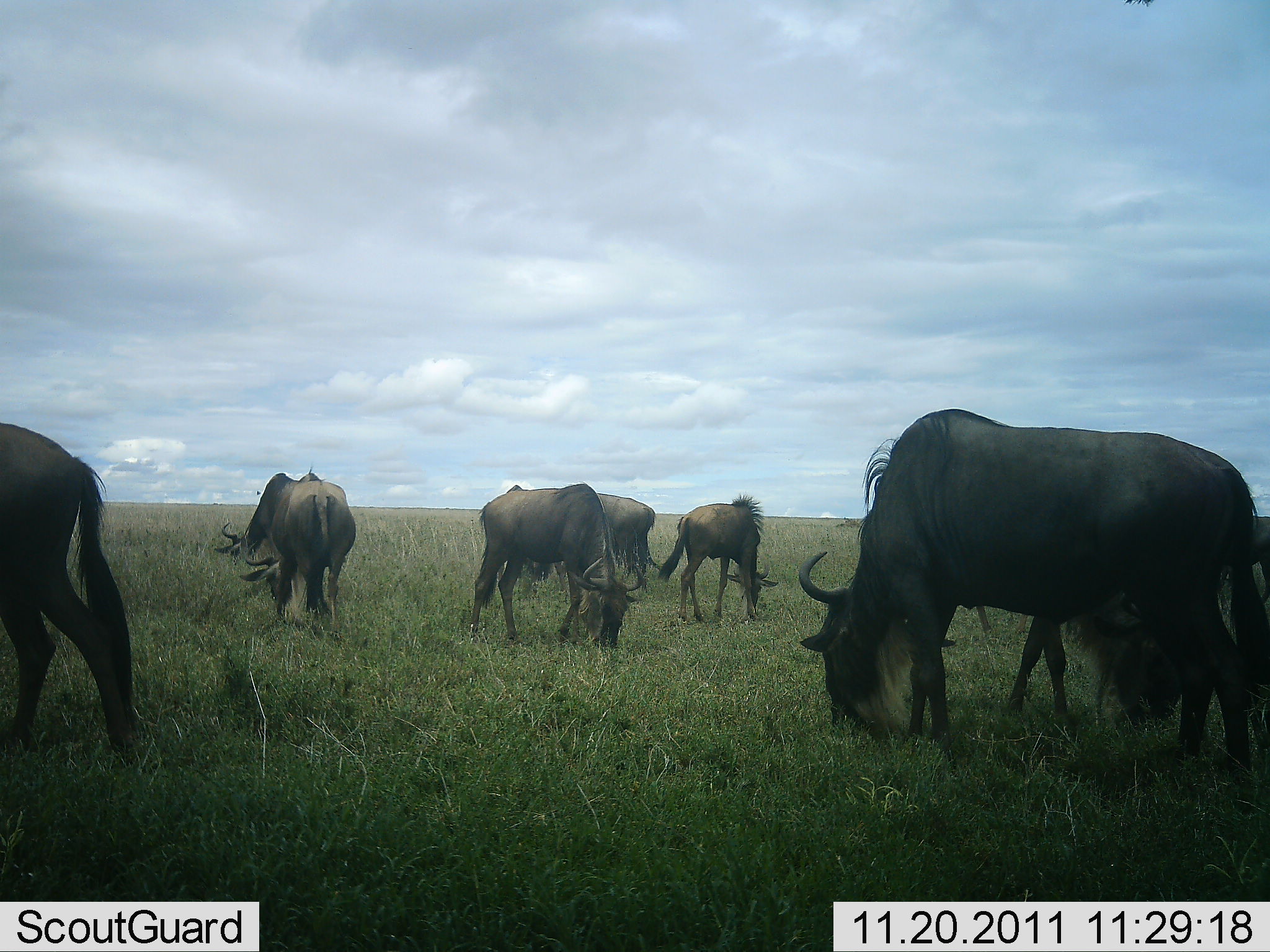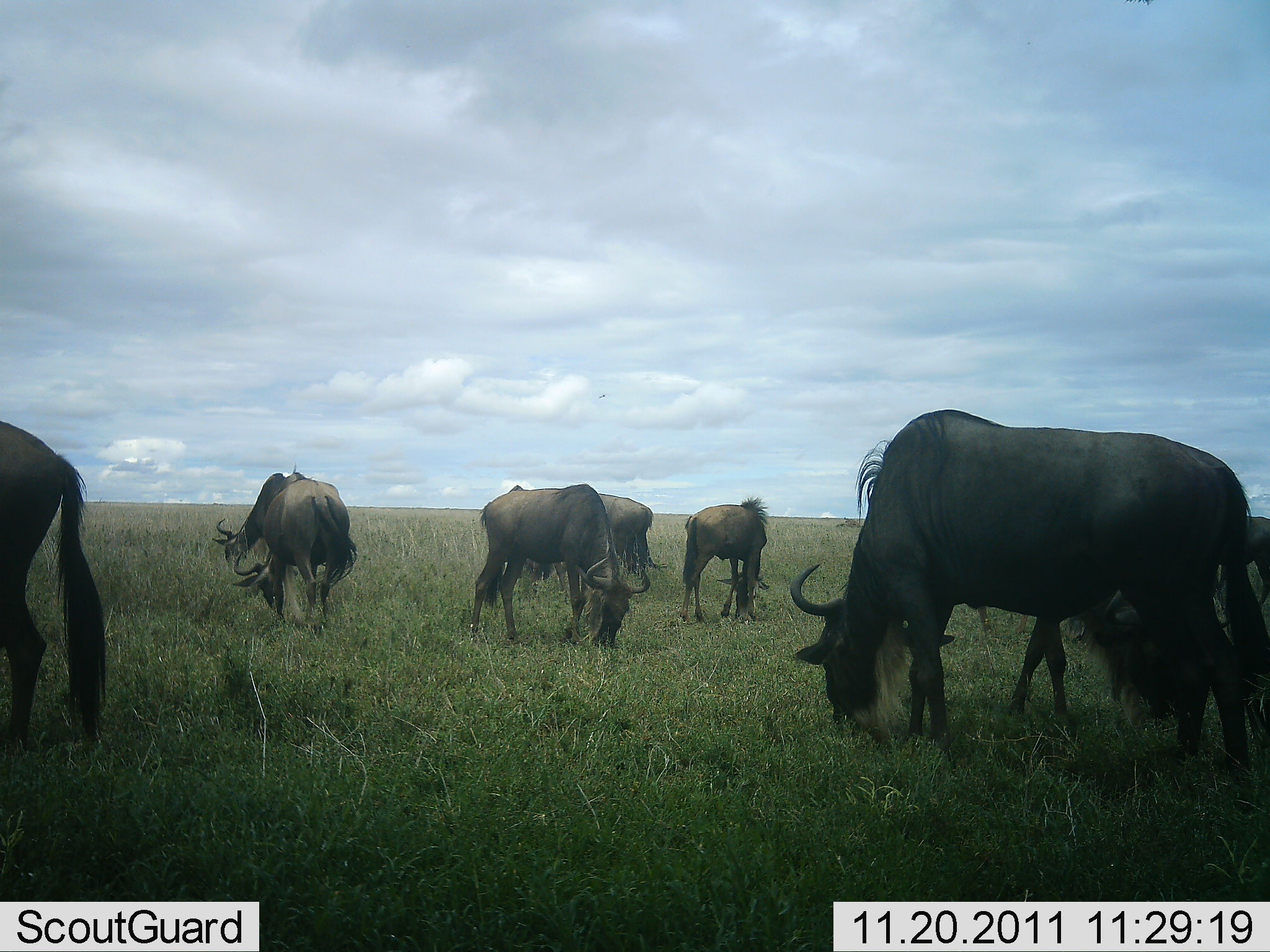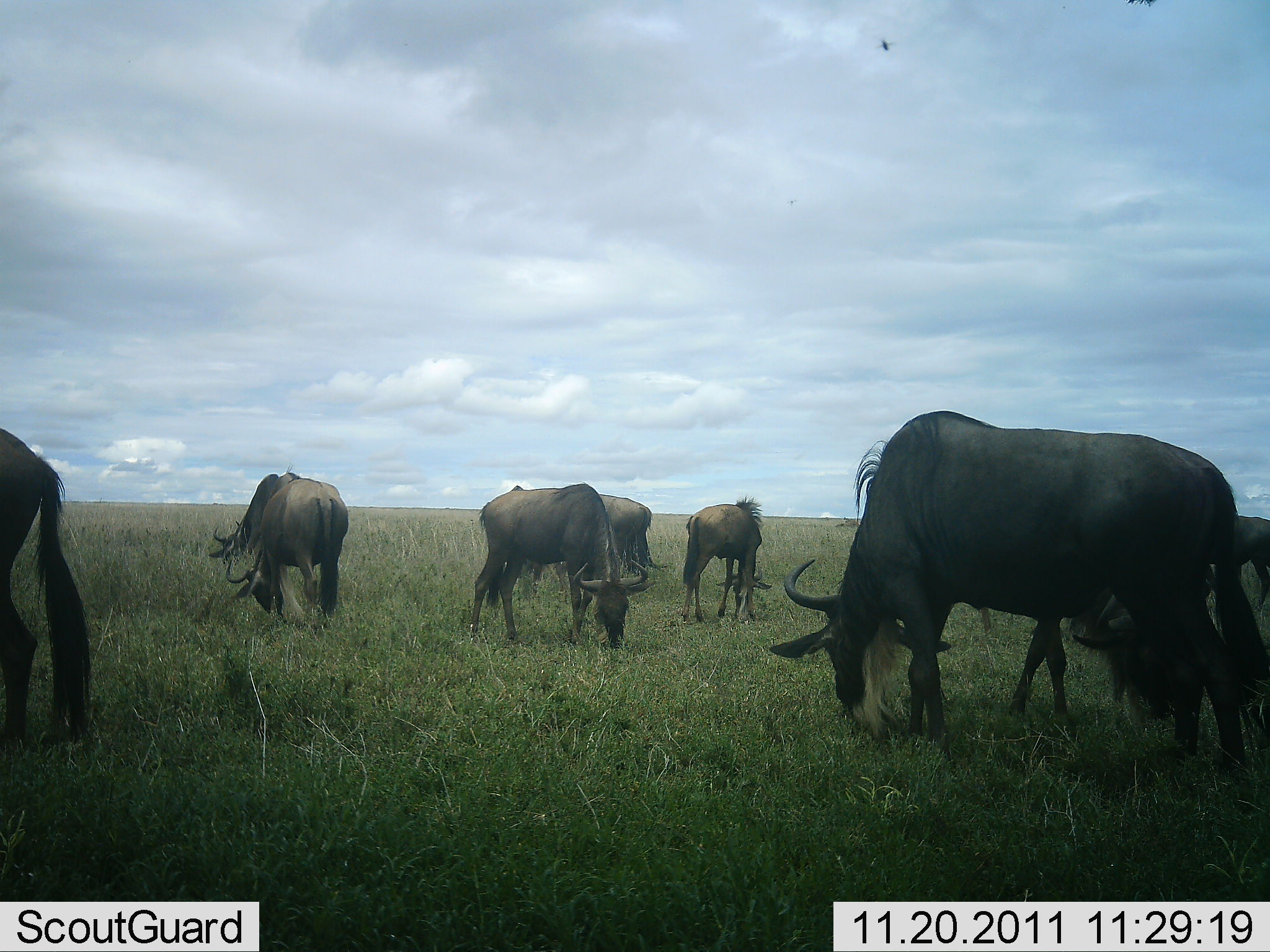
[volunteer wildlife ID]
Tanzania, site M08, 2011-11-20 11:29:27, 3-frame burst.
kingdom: Animalia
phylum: Chordata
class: Mammalia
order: Artiodactyla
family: Bovidae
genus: Connochaetes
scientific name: Connochaetes taurinus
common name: blue wildebeest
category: wildebeest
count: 8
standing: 30%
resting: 0%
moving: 10%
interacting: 0%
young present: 10%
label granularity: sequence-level